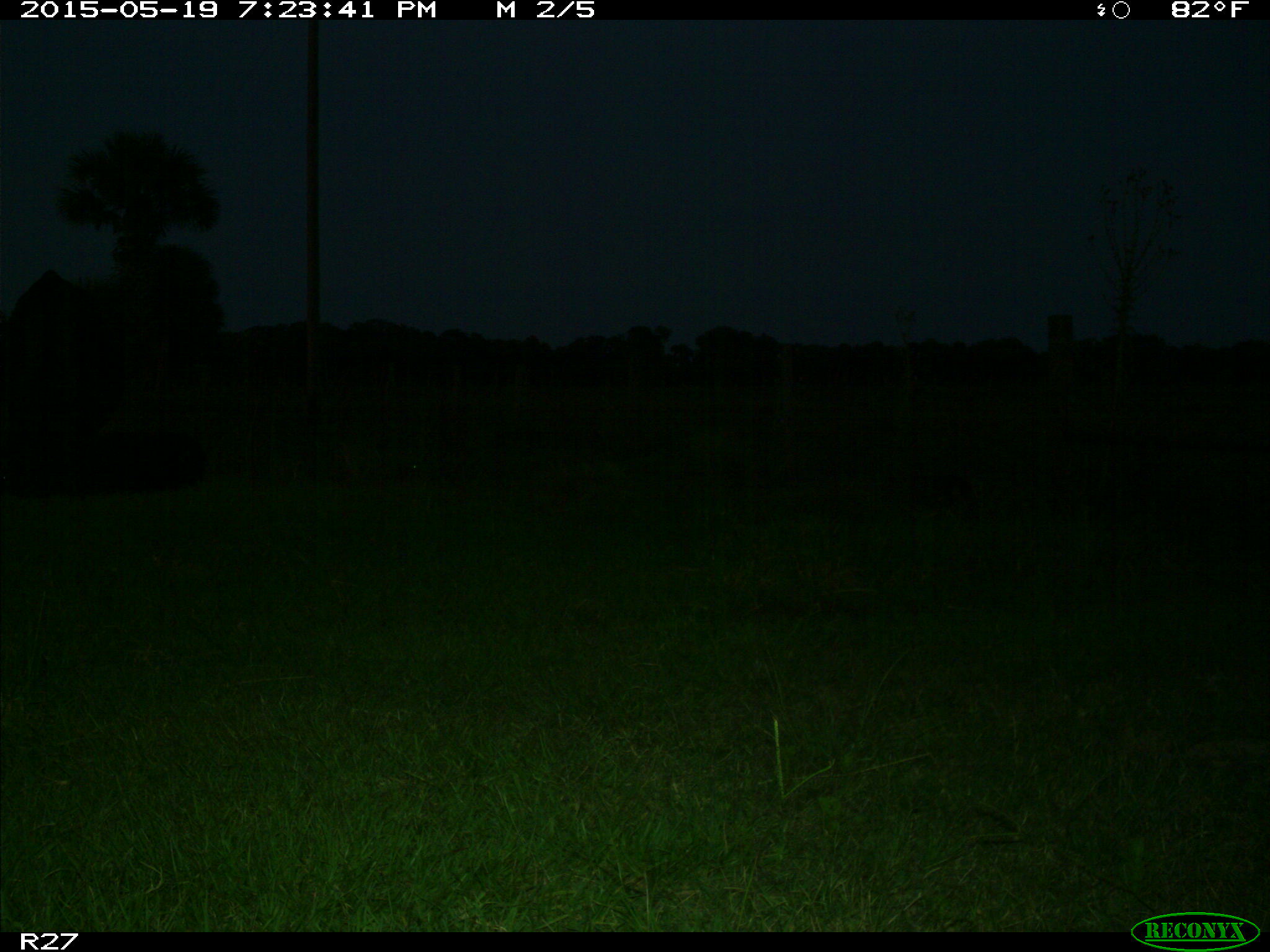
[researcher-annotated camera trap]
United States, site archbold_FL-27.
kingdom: Animalia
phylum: Chordata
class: Mammalia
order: Artiodactyla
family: Bovidae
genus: Bos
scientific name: Bos taurus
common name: domestic cow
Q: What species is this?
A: Bos taurus (domestic cow).